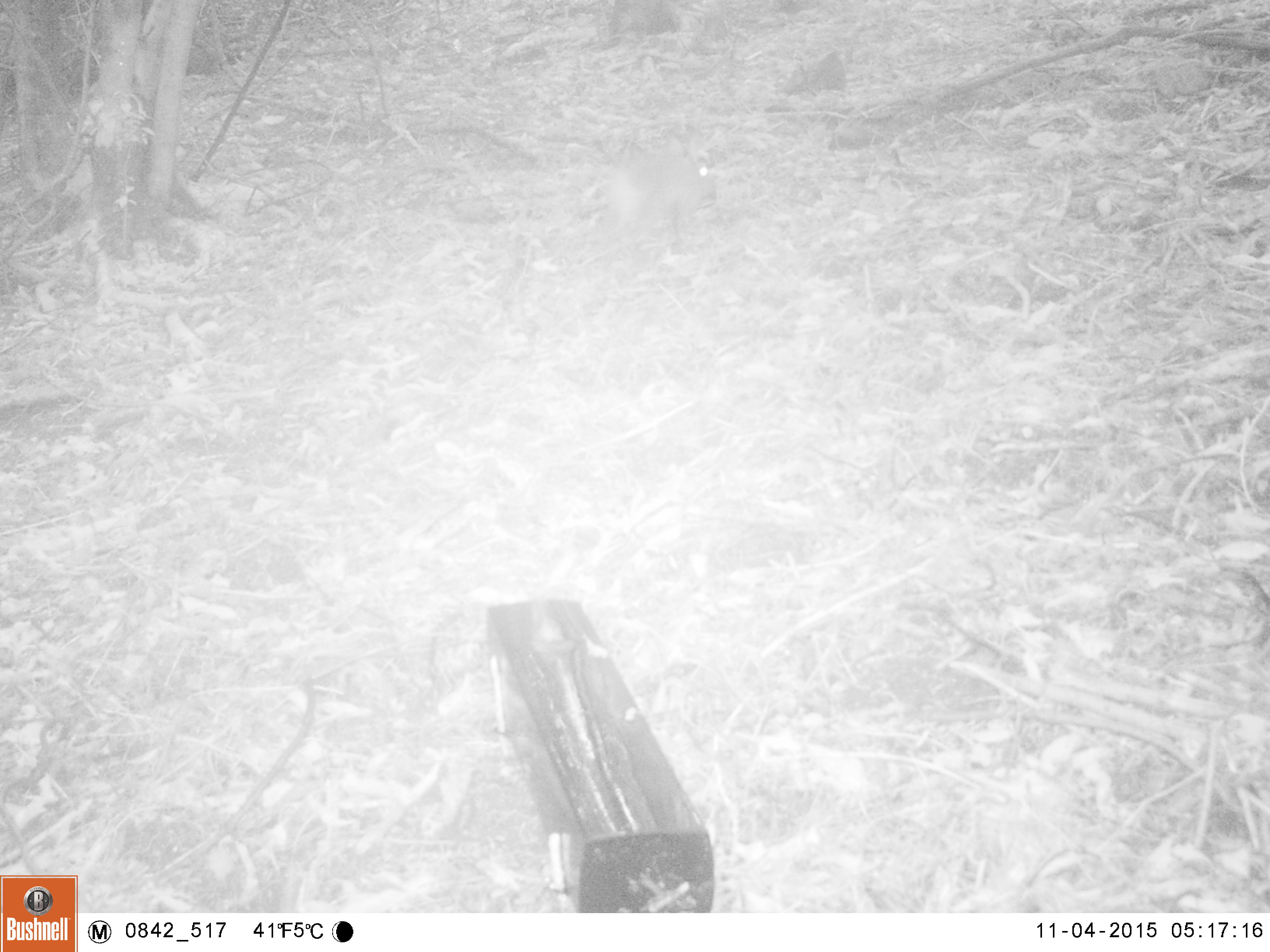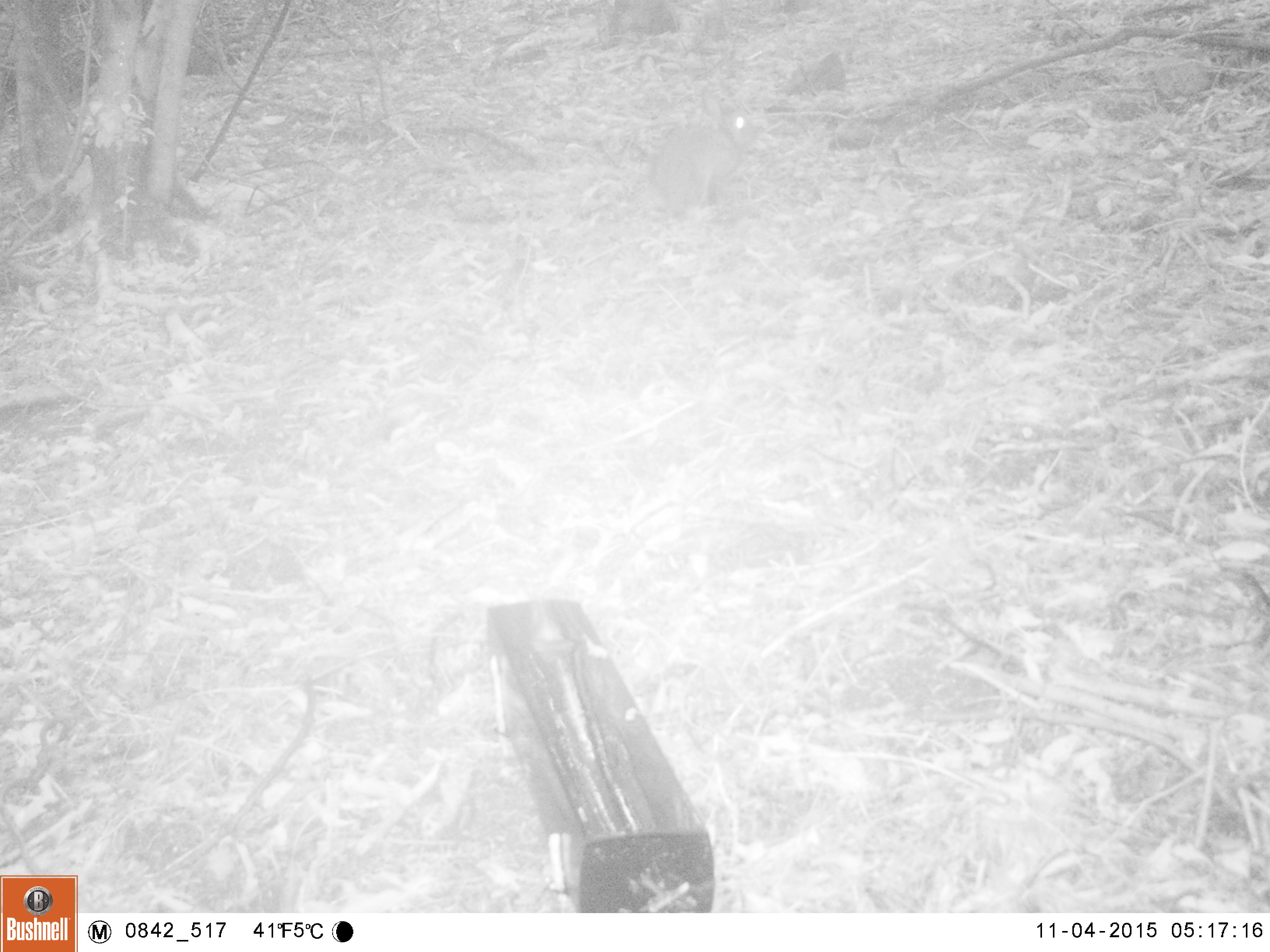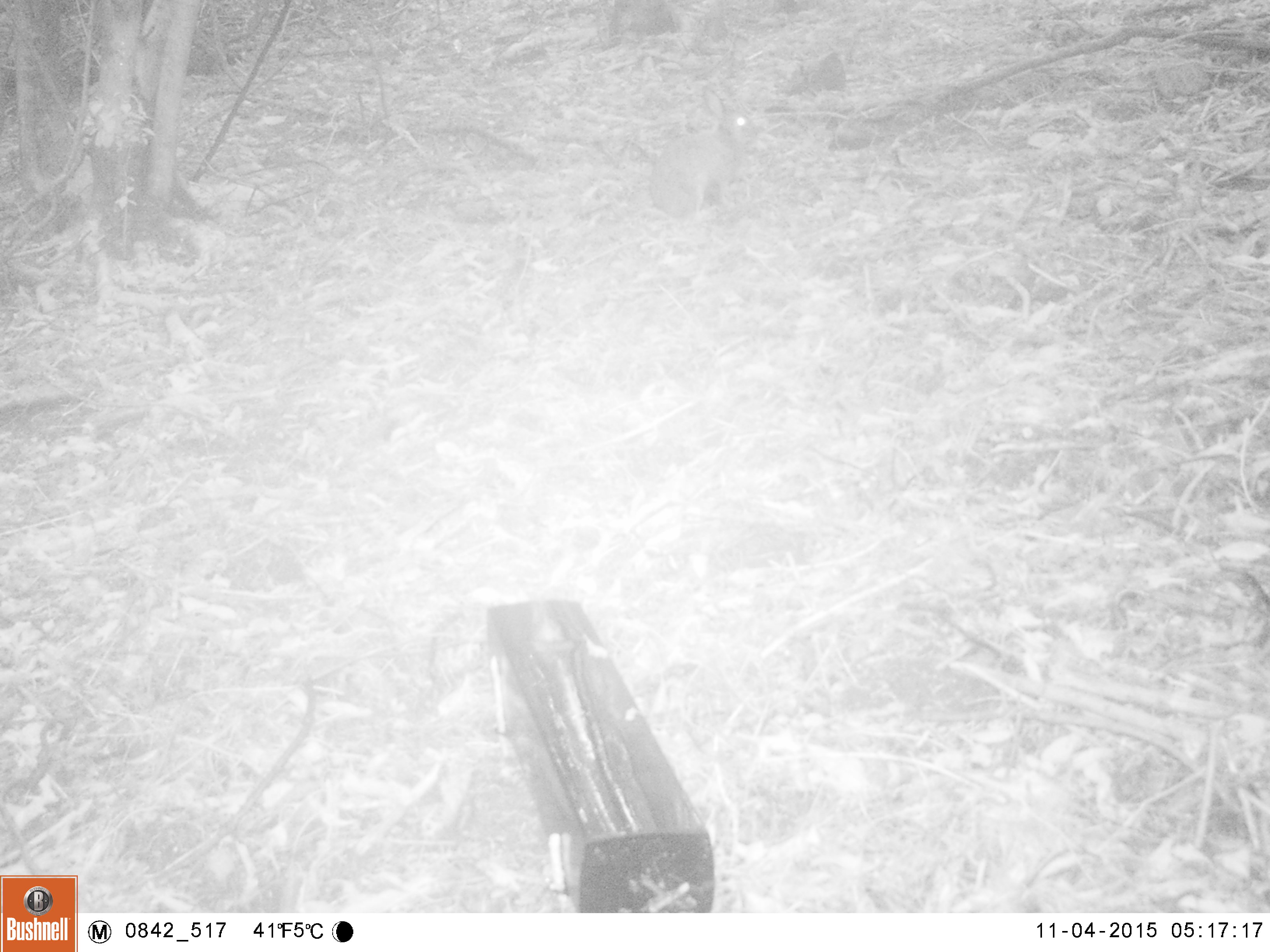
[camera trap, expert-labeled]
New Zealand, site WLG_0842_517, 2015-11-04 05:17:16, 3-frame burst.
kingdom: Animalia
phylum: Chordata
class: Mammalia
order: Lagomorpha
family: Leporidae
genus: Oryctolagus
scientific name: Oryctolagus cuniculus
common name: european rabbit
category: rabbit